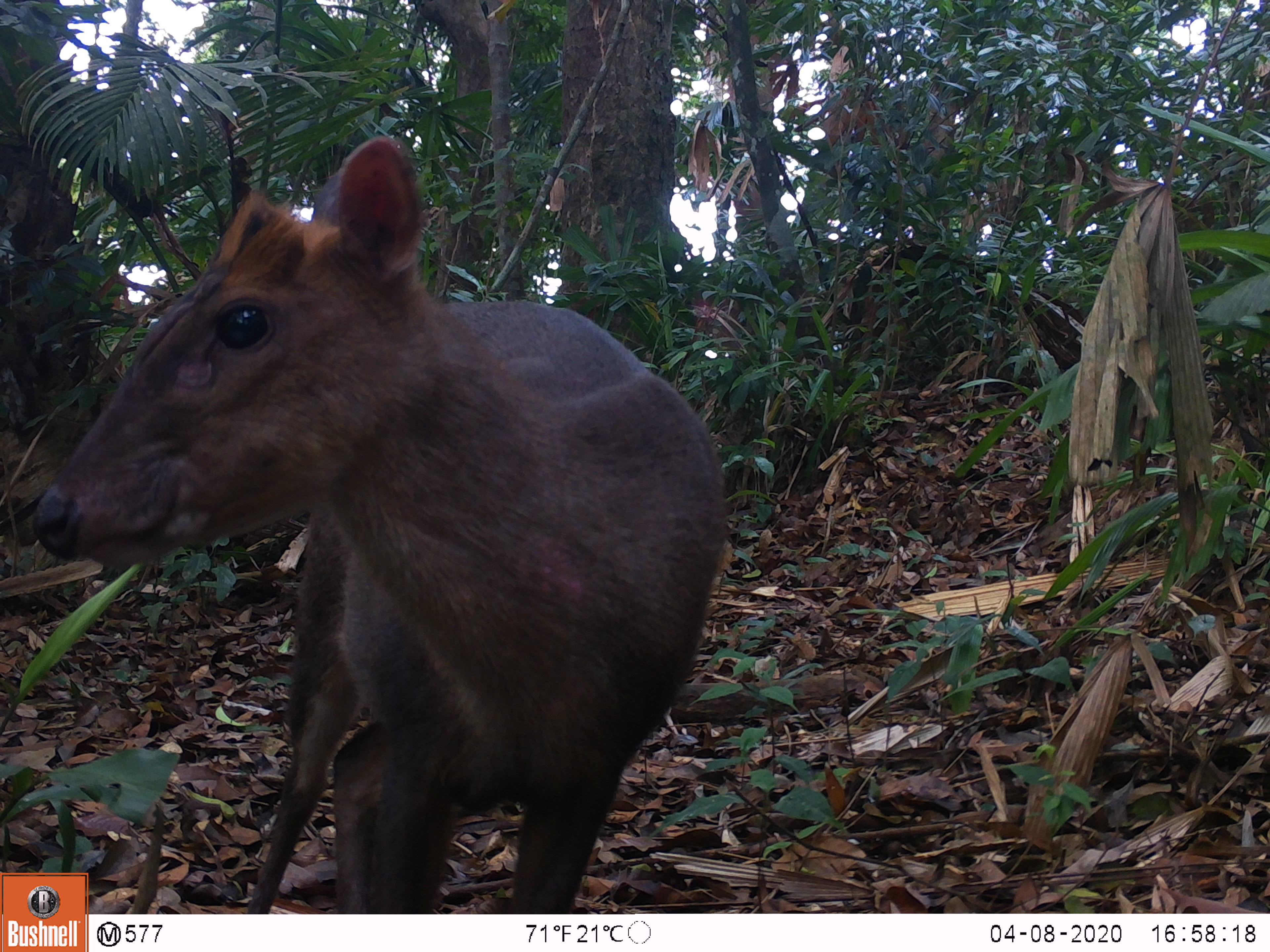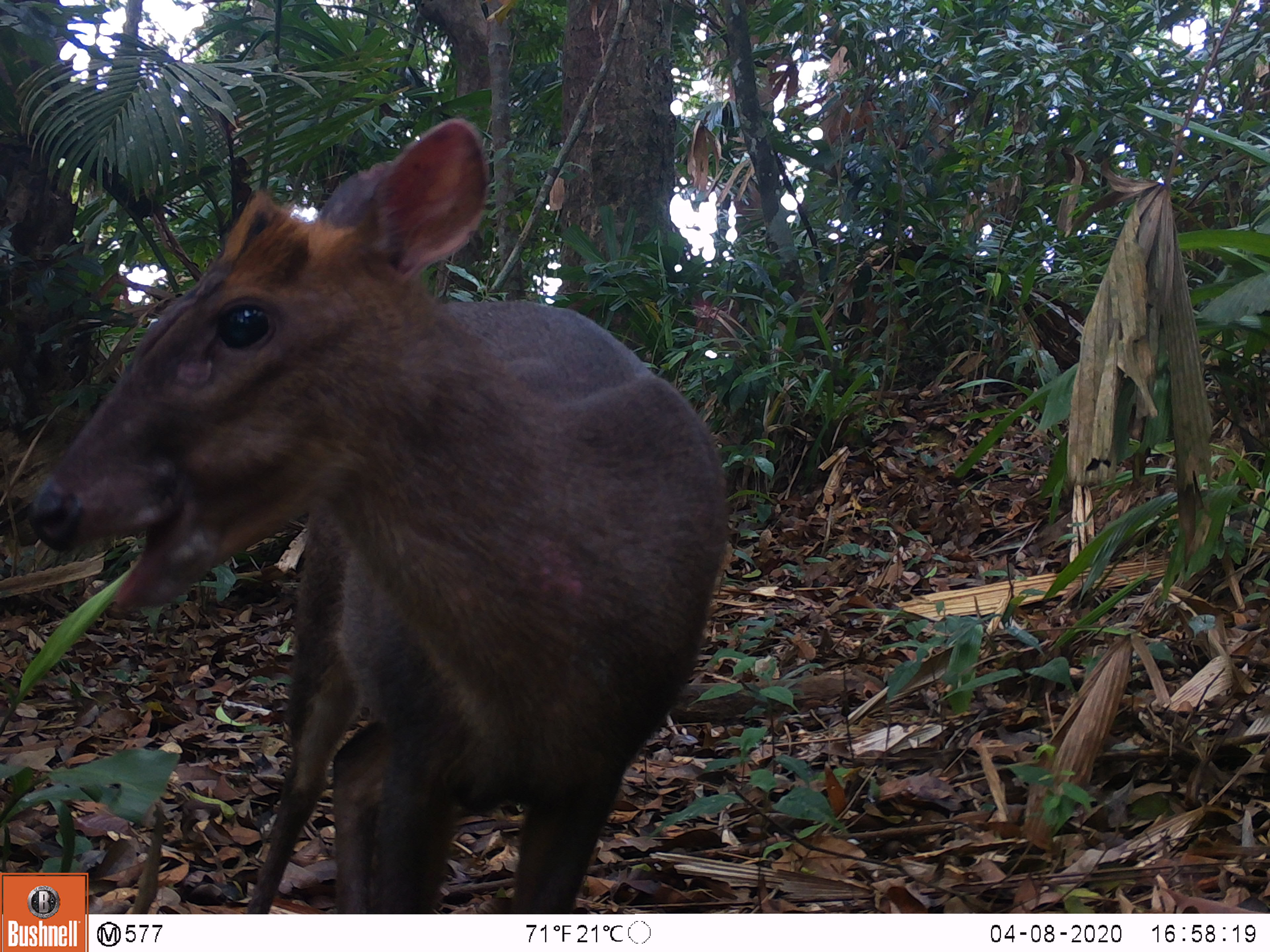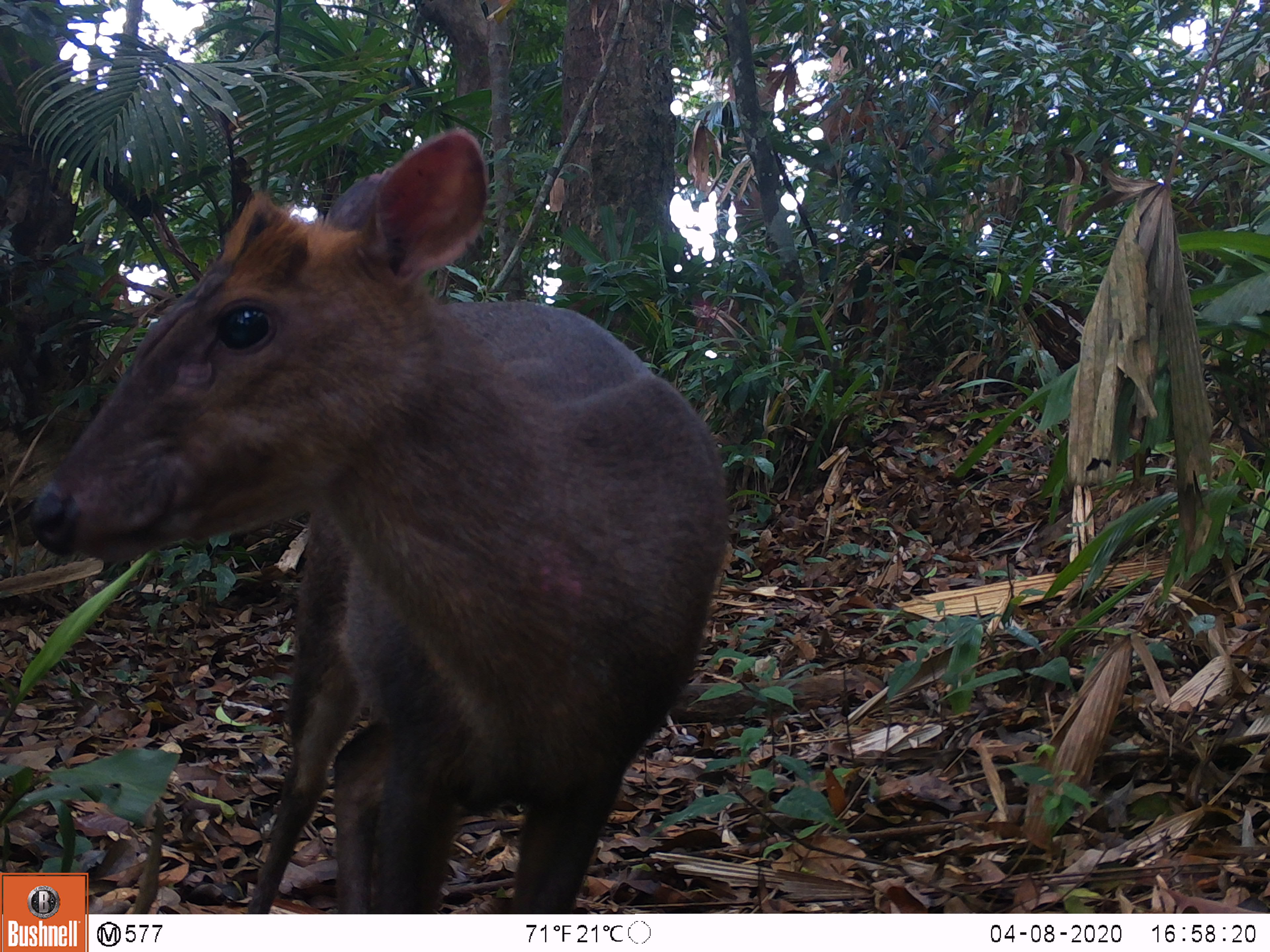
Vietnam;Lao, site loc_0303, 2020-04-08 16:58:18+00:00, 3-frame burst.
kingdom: Animalia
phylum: Chordata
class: Mammalia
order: Artiodactyla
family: Cervidae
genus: Muntiacus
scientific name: Muntiacus rooseveltorum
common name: roosevelt's muntjac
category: roosevelts muntjac group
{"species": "roosevelts muntjac group (roosevelt's muntjac) (Muntiacus rooseveltorum)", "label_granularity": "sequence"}